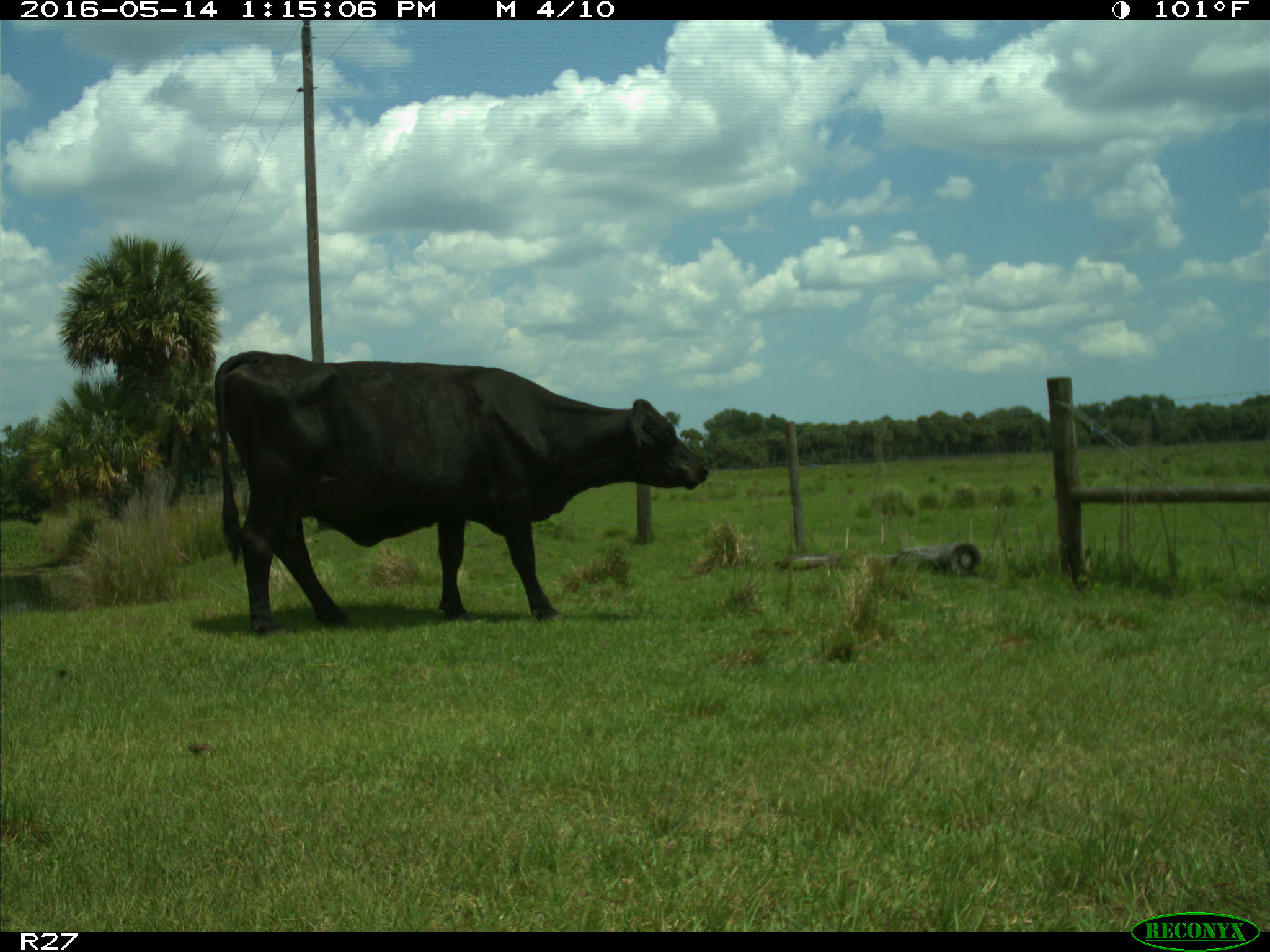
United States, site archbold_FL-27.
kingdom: Animalia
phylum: Chordata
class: Mammalia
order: Artiodactyla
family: Bovidae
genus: Bos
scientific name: Bos taurus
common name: domestic cow